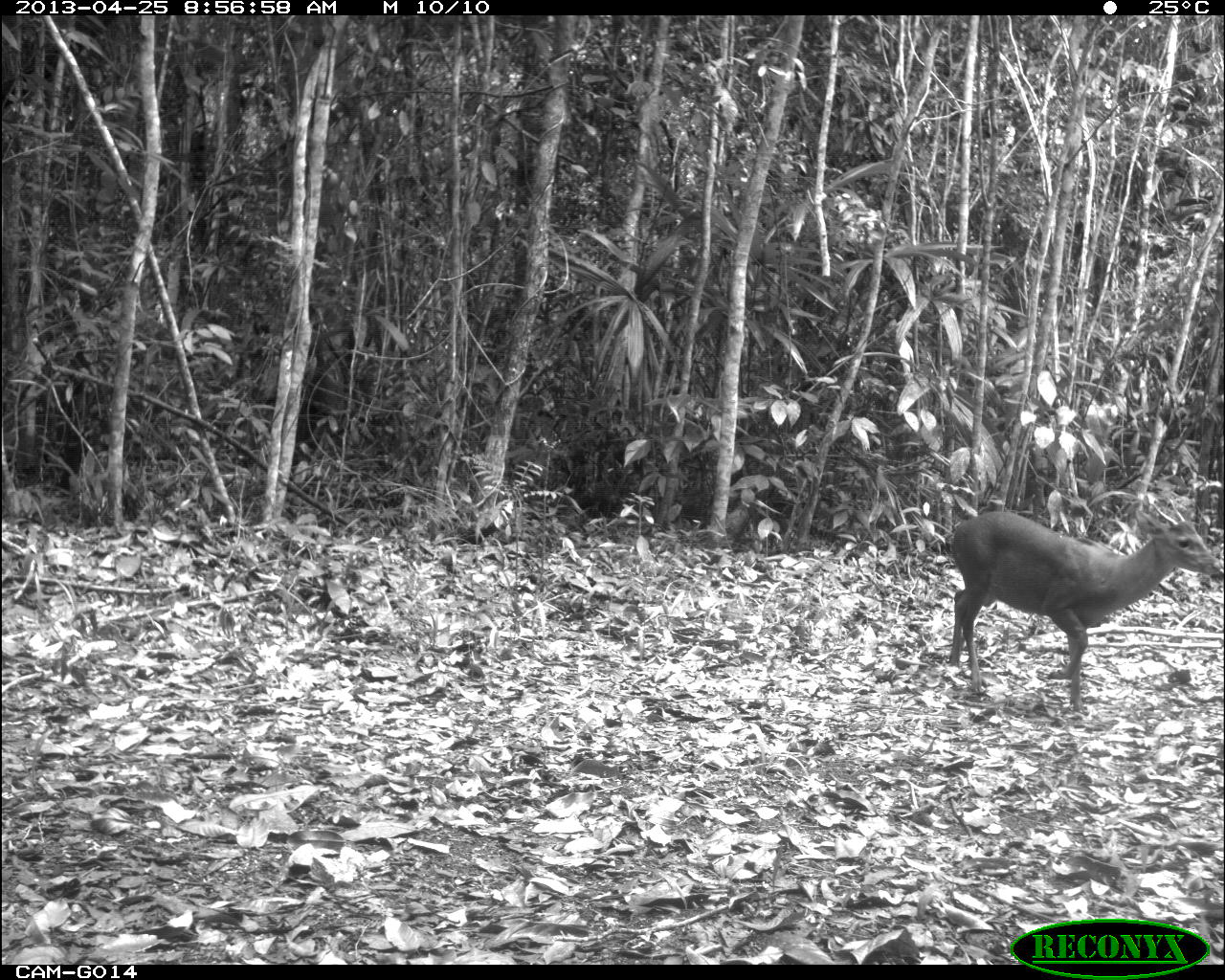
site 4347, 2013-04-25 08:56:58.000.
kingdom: Animalia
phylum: Chordata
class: Mammalia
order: Artiodactyla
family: Cervidae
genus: Mazama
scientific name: Mazama temama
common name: central american red brocket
Mazama temama (central american red brocket), count 1, sex male.